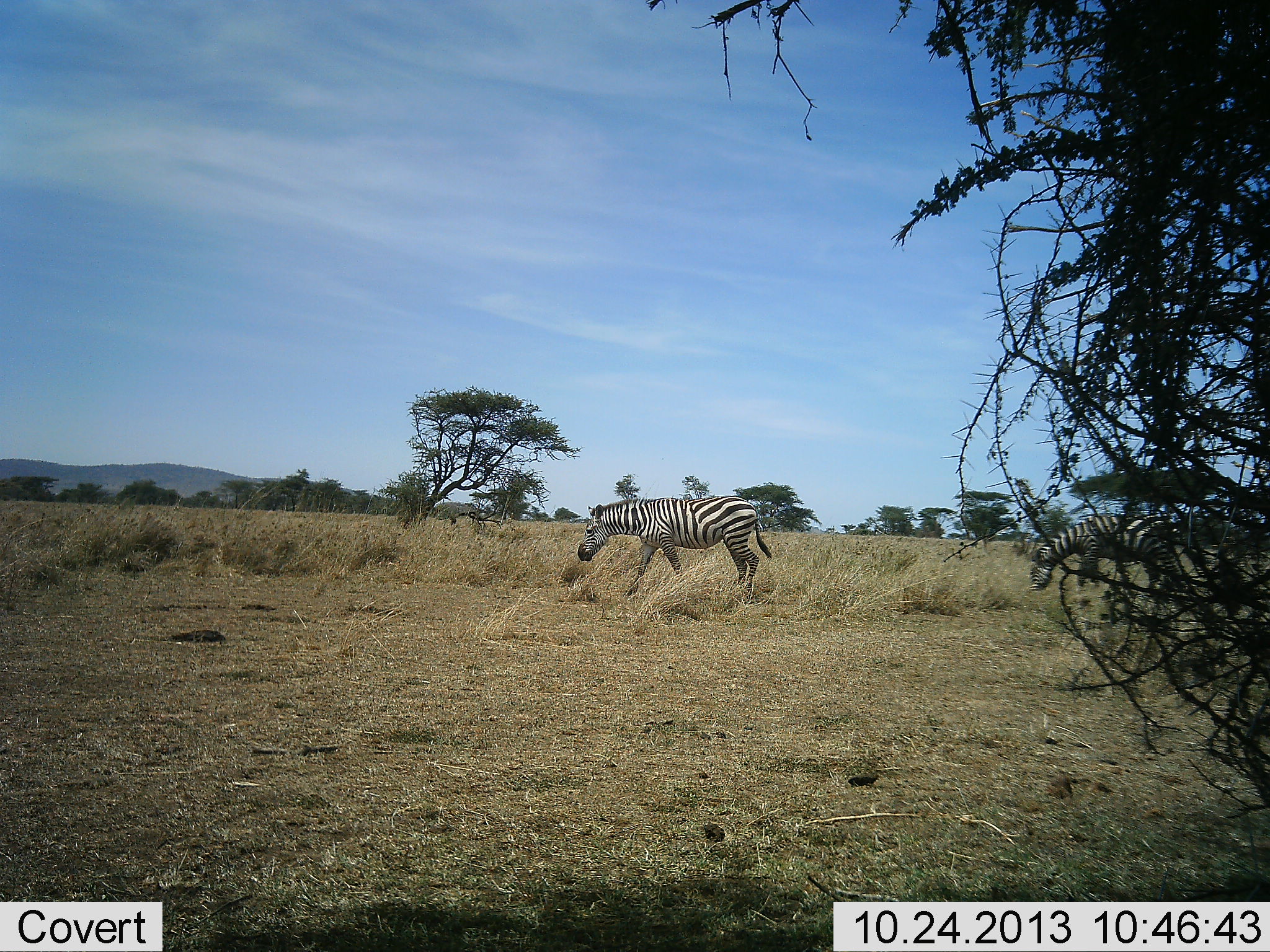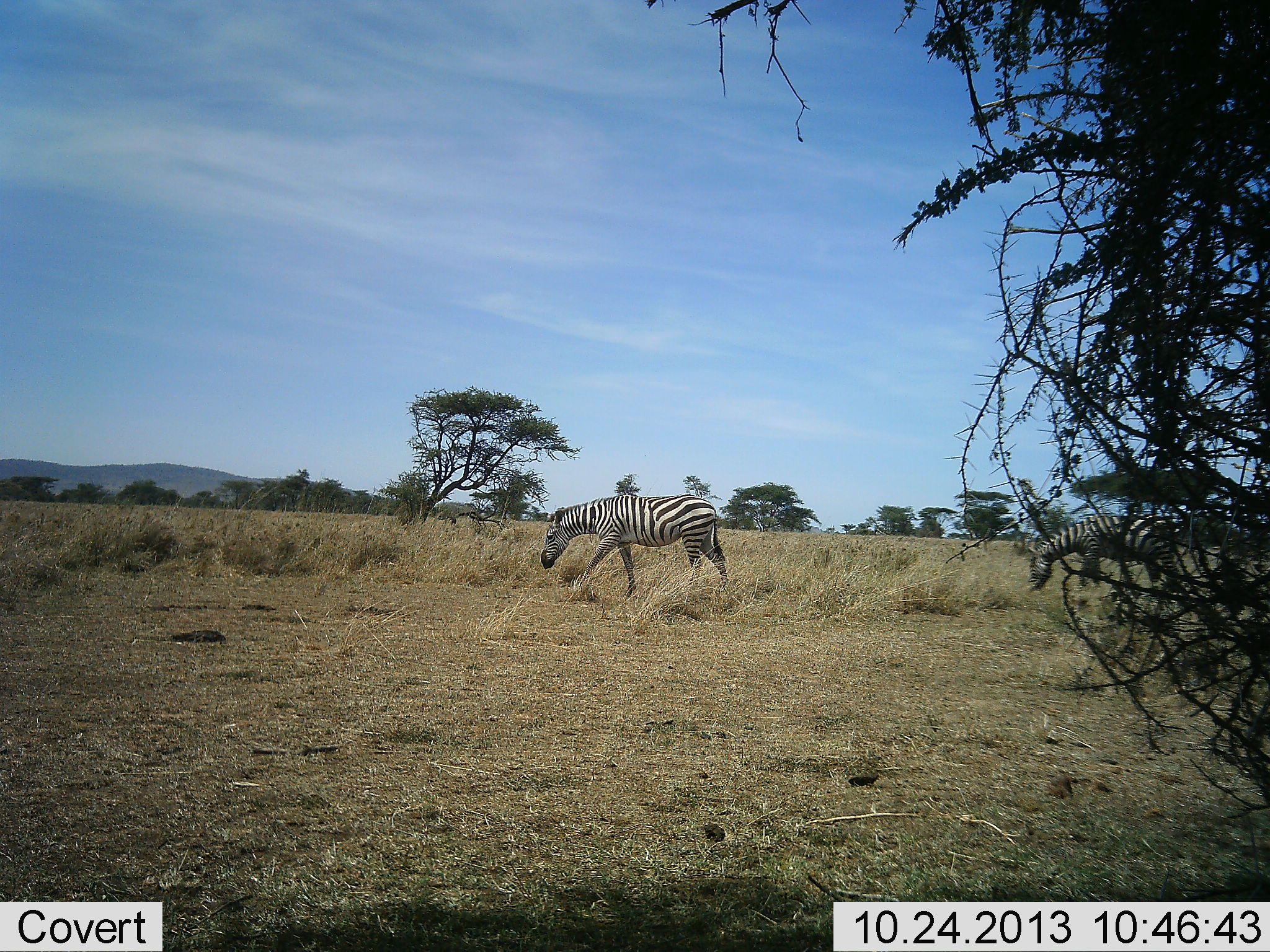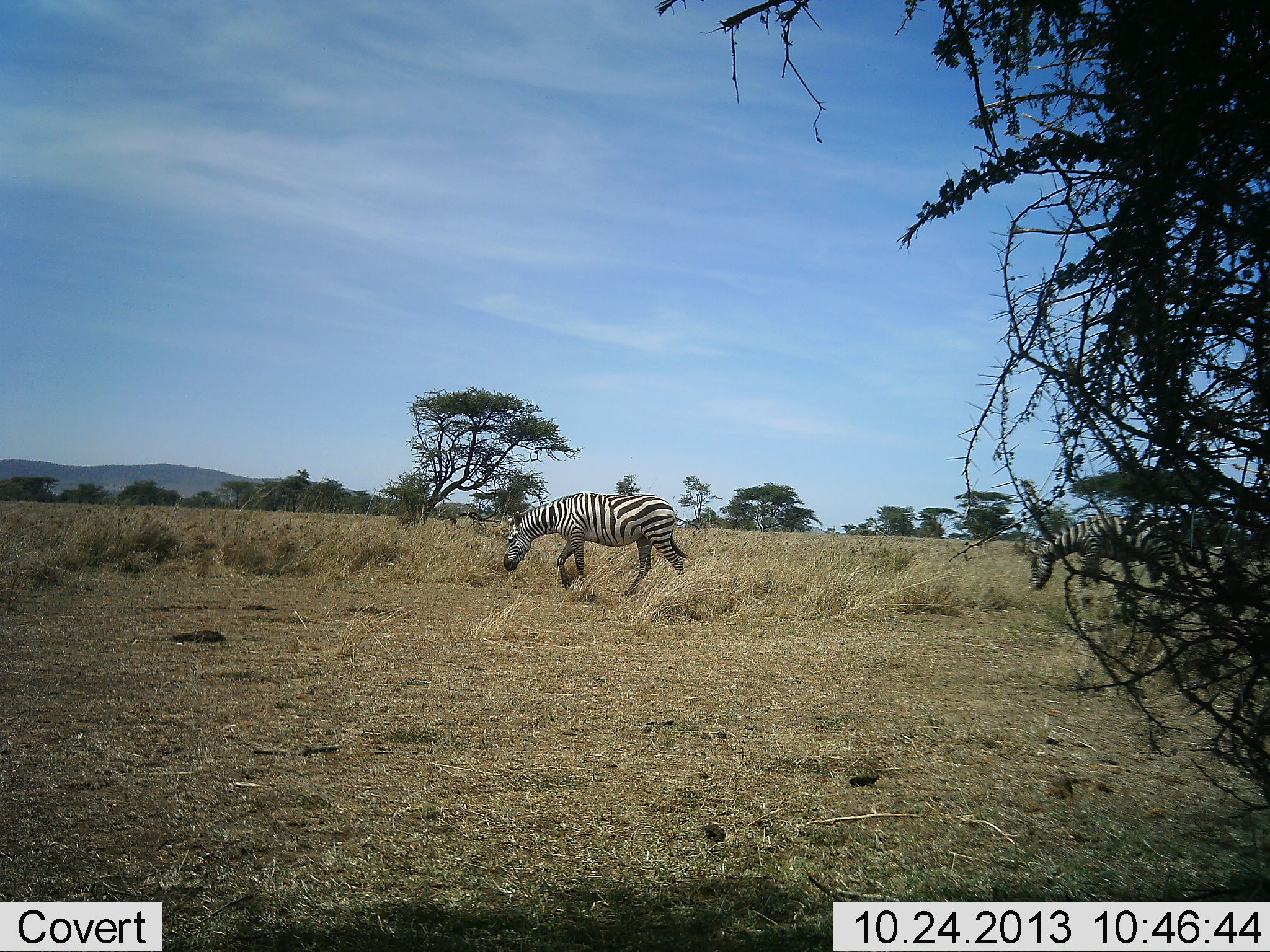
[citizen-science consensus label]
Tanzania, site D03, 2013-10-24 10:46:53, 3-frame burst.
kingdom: Animalia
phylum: Chordata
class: Mammalia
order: Perissodactyla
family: Equidae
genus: Equus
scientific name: Equus quagga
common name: plains zebra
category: zebra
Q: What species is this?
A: Zebra (plains zebra) (Equus quagga).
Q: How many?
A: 2.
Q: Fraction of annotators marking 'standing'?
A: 0%.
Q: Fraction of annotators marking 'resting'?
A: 0%.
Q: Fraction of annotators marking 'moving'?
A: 90%.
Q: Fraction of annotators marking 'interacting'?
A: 0%.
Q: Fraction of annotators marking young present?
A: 0%.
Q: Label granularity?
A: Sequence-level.